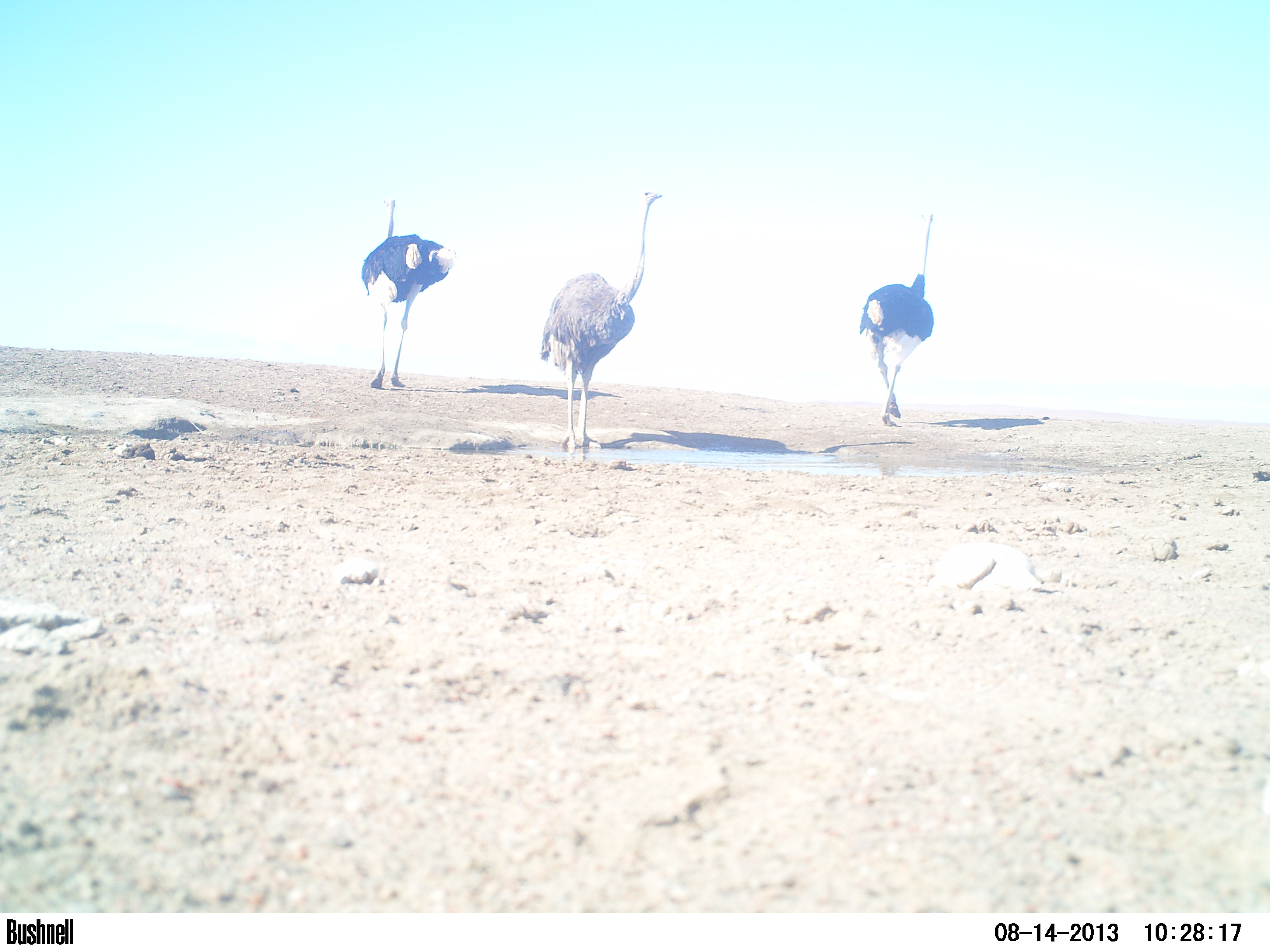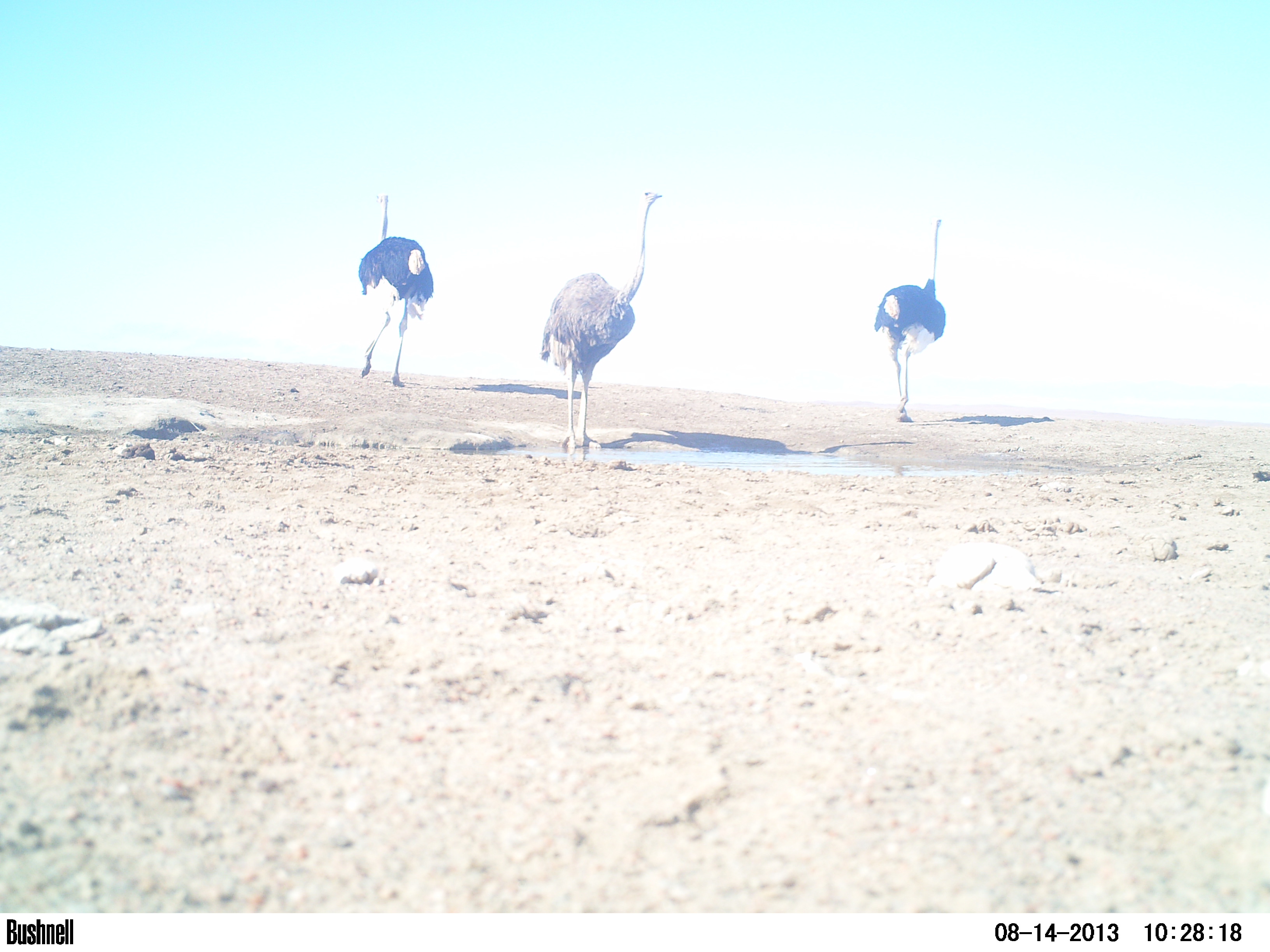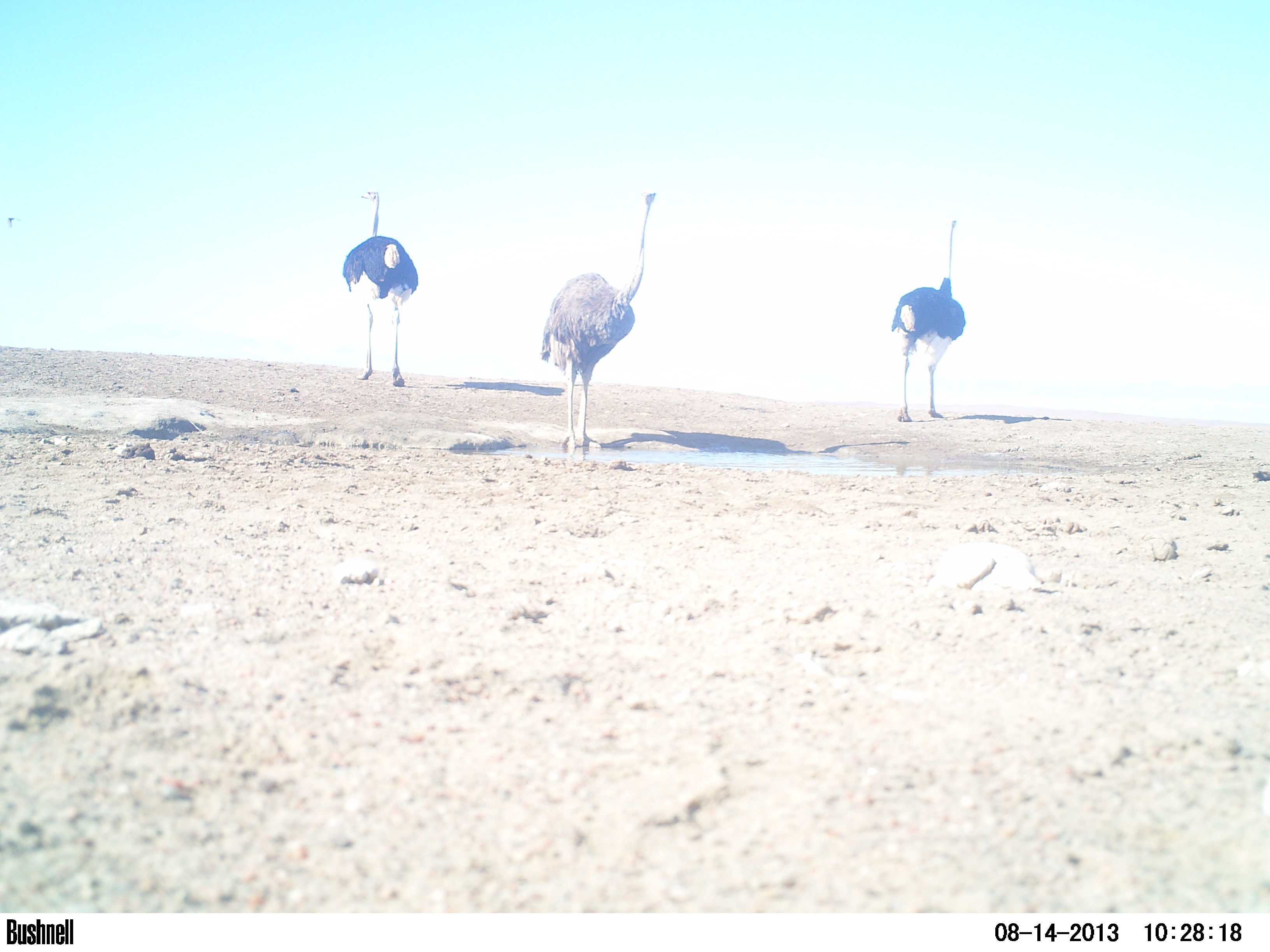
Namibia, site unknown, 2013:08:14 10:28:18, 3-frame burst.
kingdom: Animalia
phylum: Chordata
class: Aves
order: Struthioniformes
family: Struthionidae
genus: Struthio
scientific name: Struthio camelus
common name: common ostrich